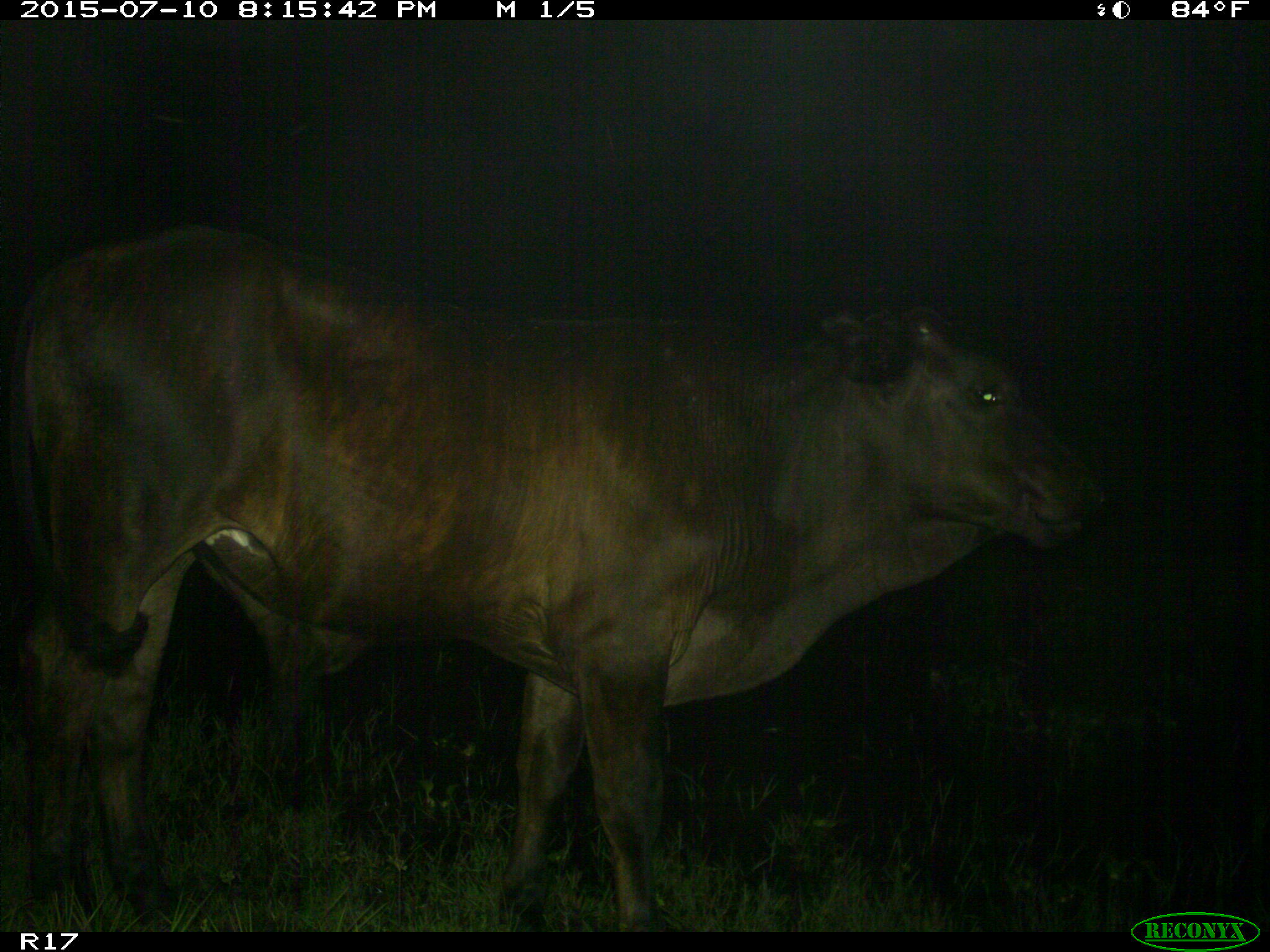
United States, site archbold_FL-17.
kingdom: Animalia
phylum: Chordata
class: Mammalia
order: Artiodactyla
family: Bovidae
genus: Bos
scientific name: Bos taurus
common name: domestic cow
Bos taurus (domestic cow).